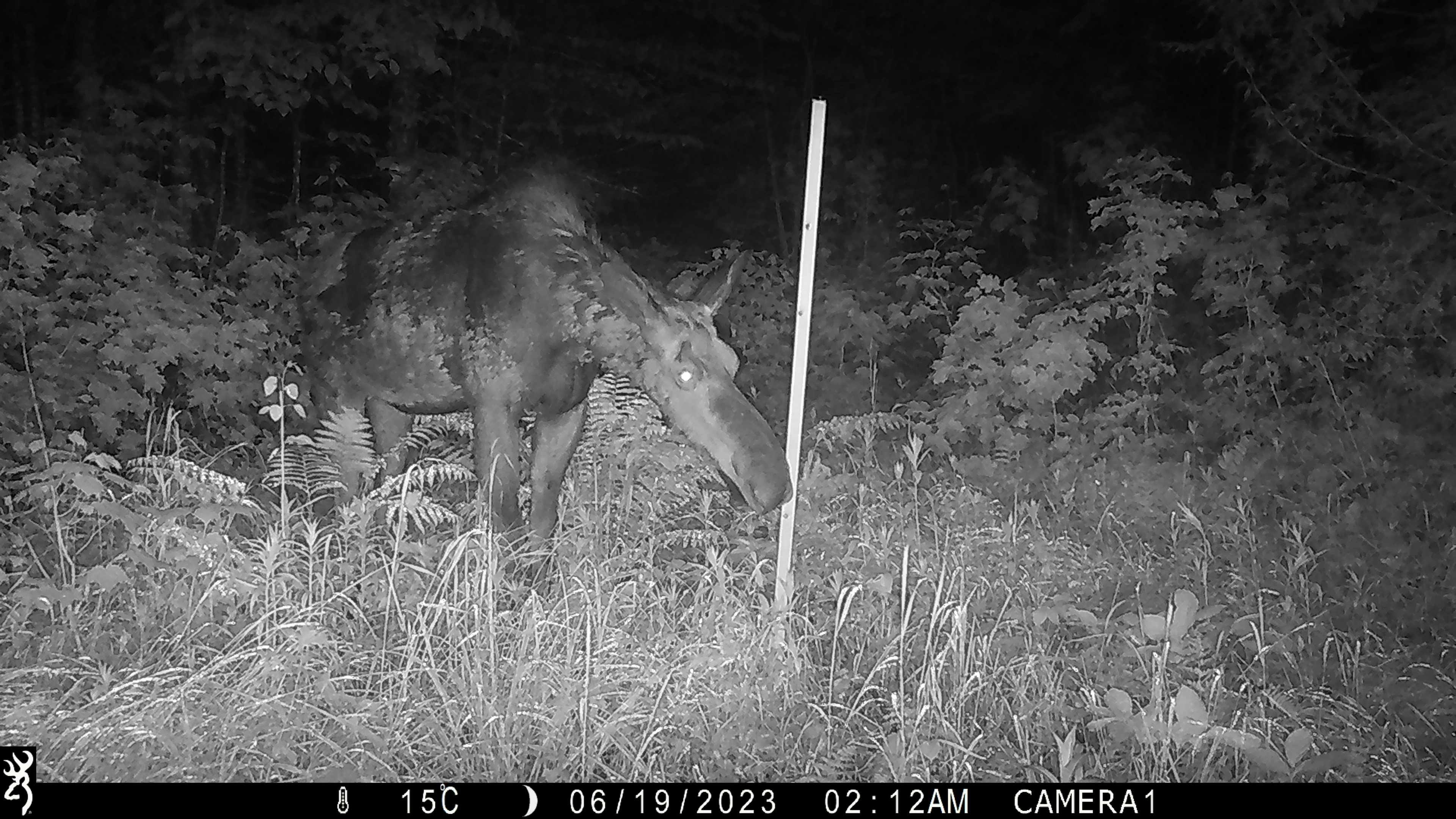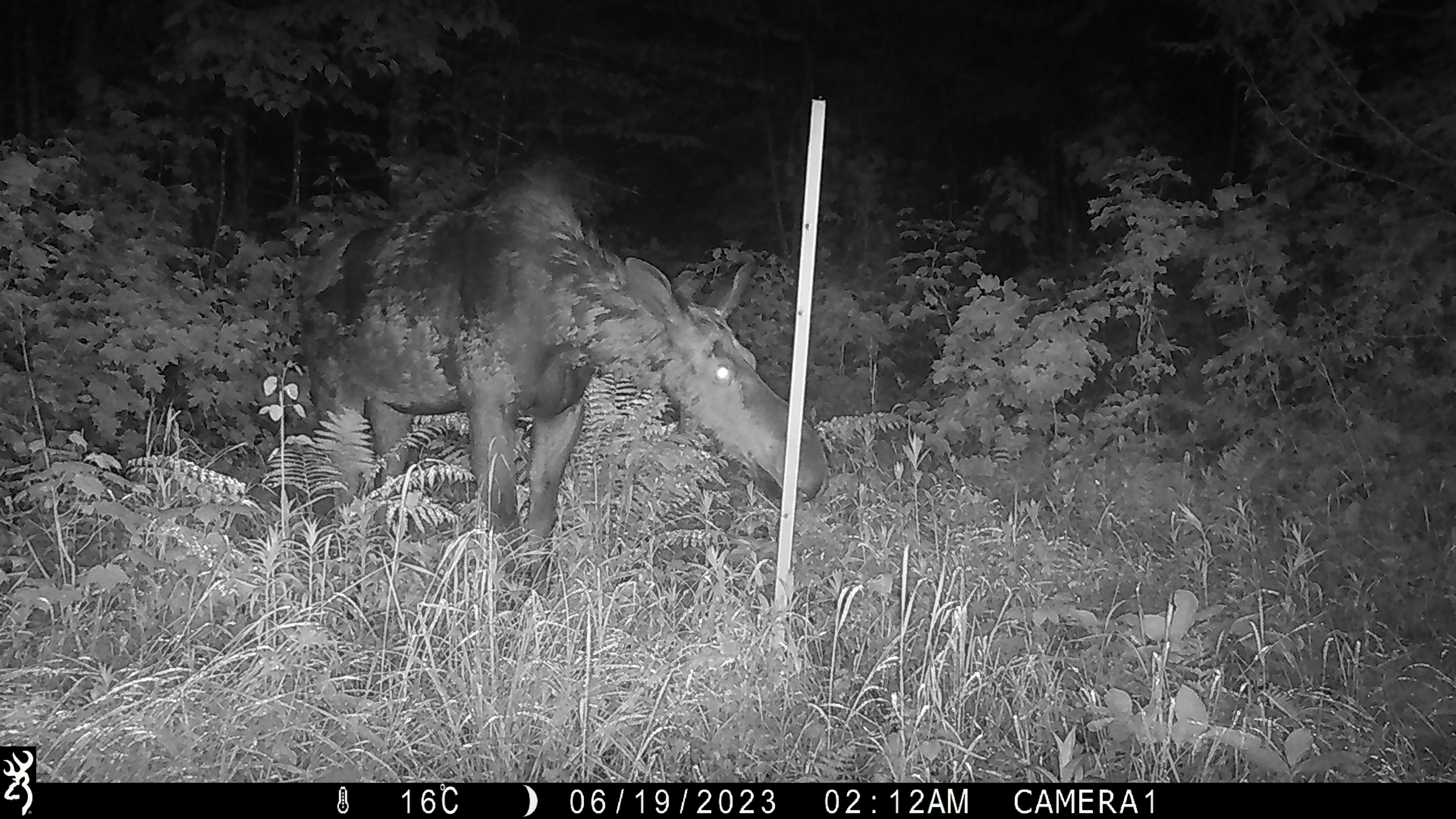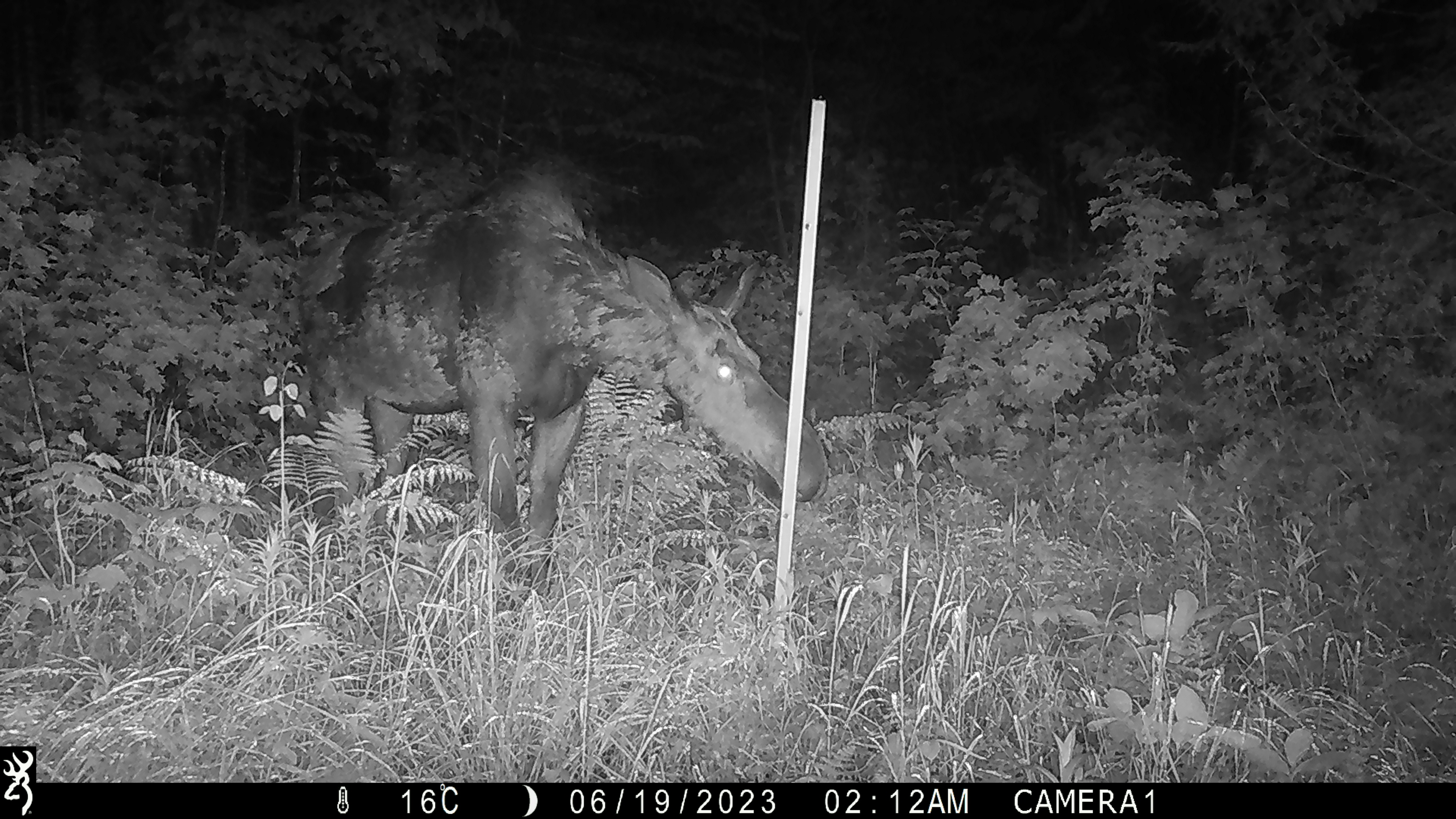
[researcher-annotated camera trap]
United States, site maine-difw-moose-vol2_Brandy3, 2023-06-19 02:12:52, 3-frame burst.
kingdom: Animalia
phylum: Chordata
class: Mammalia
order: Artiodactyla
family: Cervidae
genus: Alces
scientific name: Alces alces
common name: moose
Moose (Alces alces).